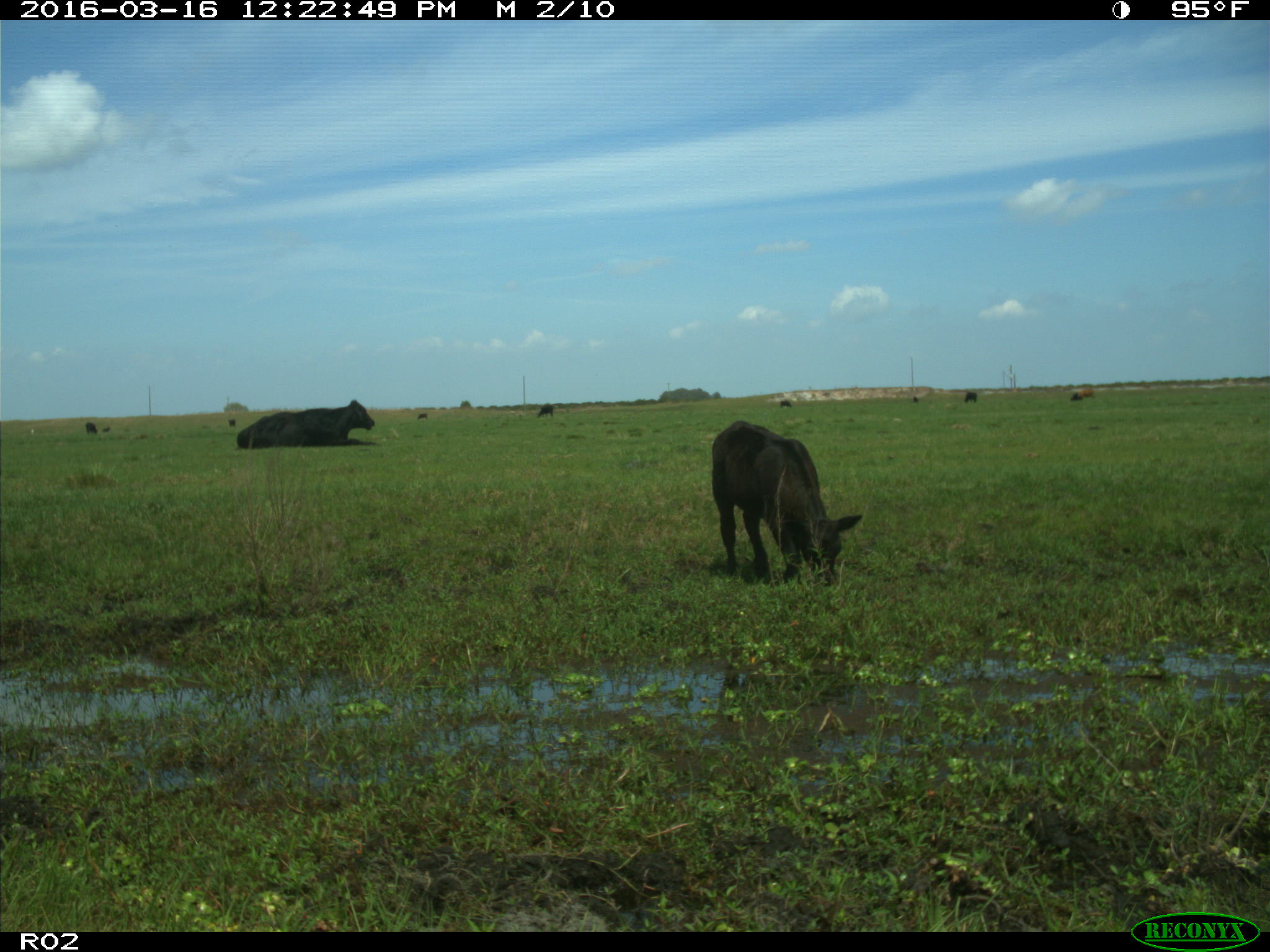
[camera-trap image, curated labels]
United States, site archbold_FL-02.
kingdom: Animalia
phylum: Chordata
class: Mammalia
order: Artiodactyla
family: Bovidae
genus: Bos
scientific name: Bos taurus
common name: domestic cow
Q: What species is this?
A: Bos taurus (domestic cow).